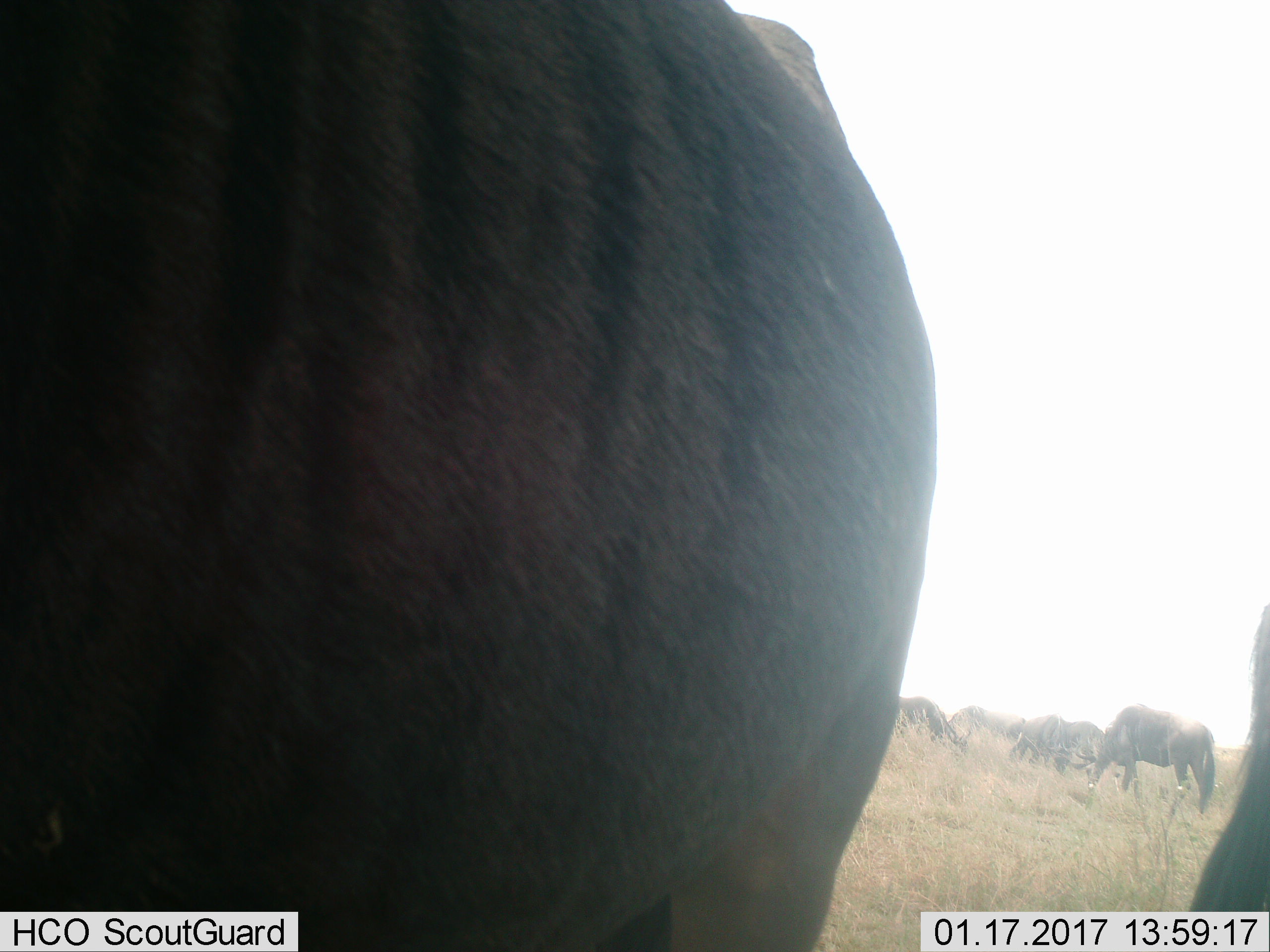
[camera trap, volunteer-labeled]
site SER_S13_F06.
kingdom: Animalia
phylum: Chordata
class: Mammalia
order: Artiodactyla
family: Bovidae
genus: Connochaetes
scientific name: Connochaetes taurinus taurinus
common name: blue wildebeest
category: wildebeestblue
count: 6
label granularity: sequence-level